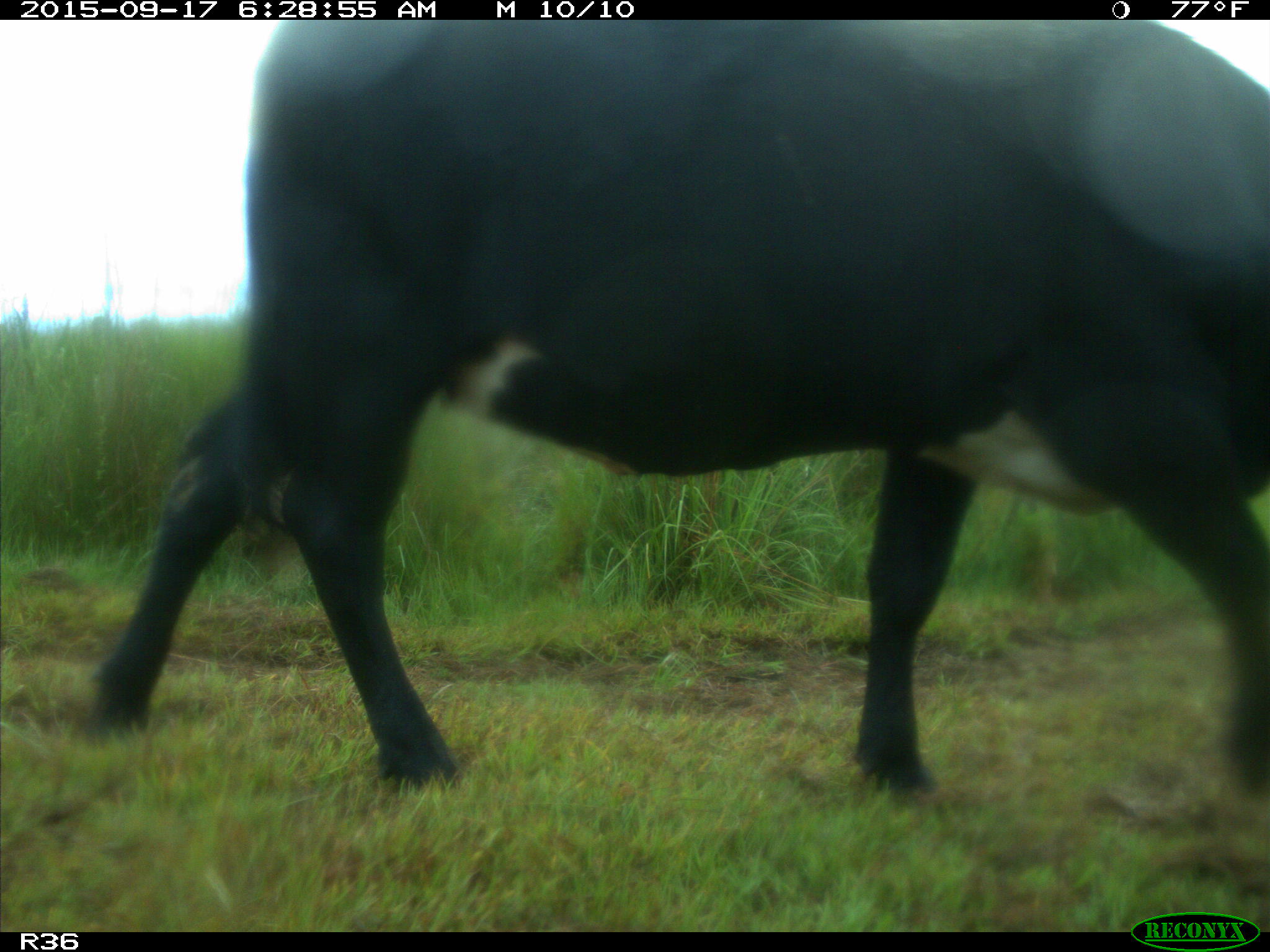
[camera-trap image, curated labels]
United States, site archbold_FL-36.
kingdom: Animalia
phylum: Chordata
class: Mammalia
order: Artiodactyla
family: Bovidae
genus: Bos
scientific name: Bos taurus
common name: domestic cow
Bos taurus (domestic cow).